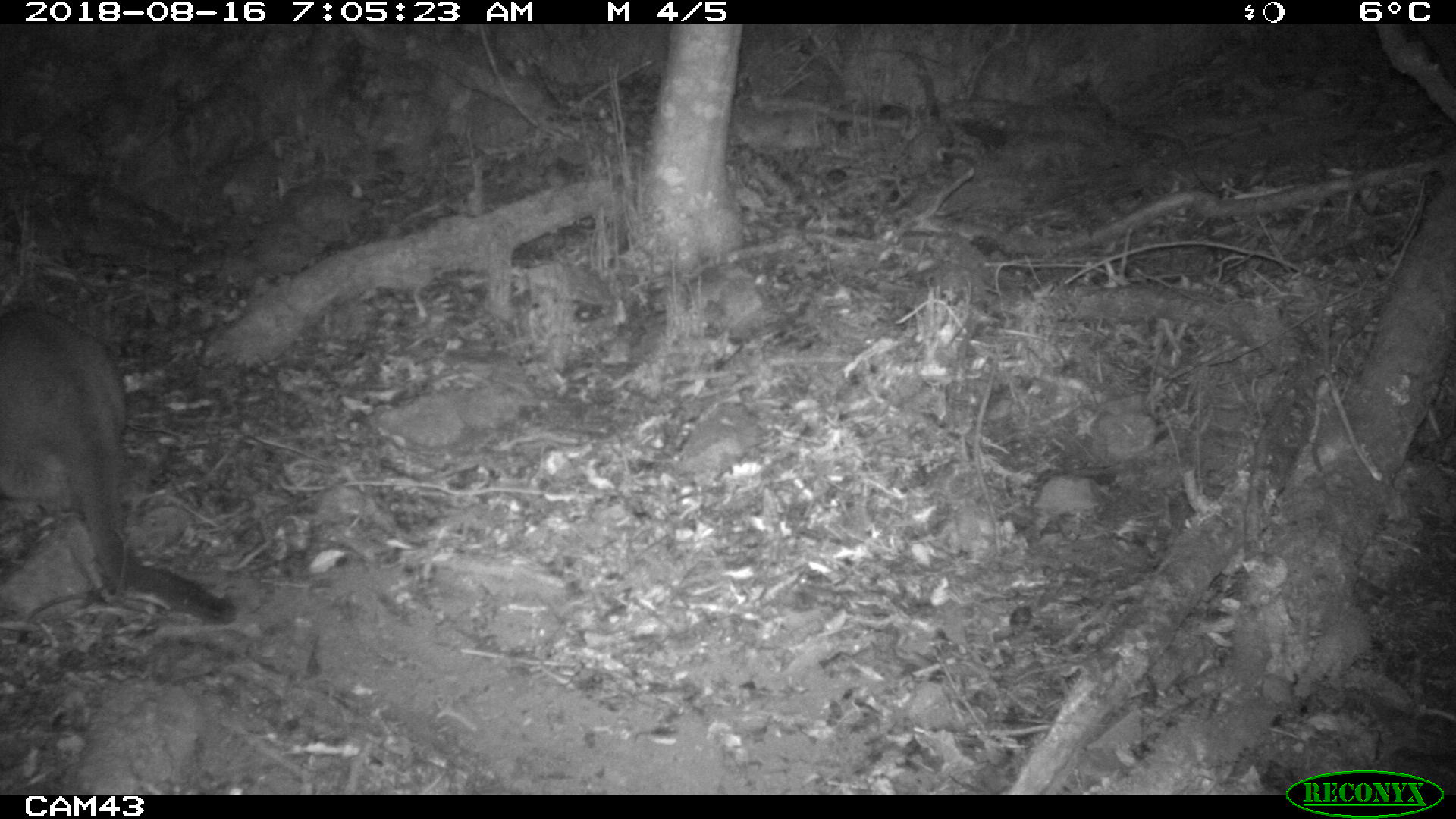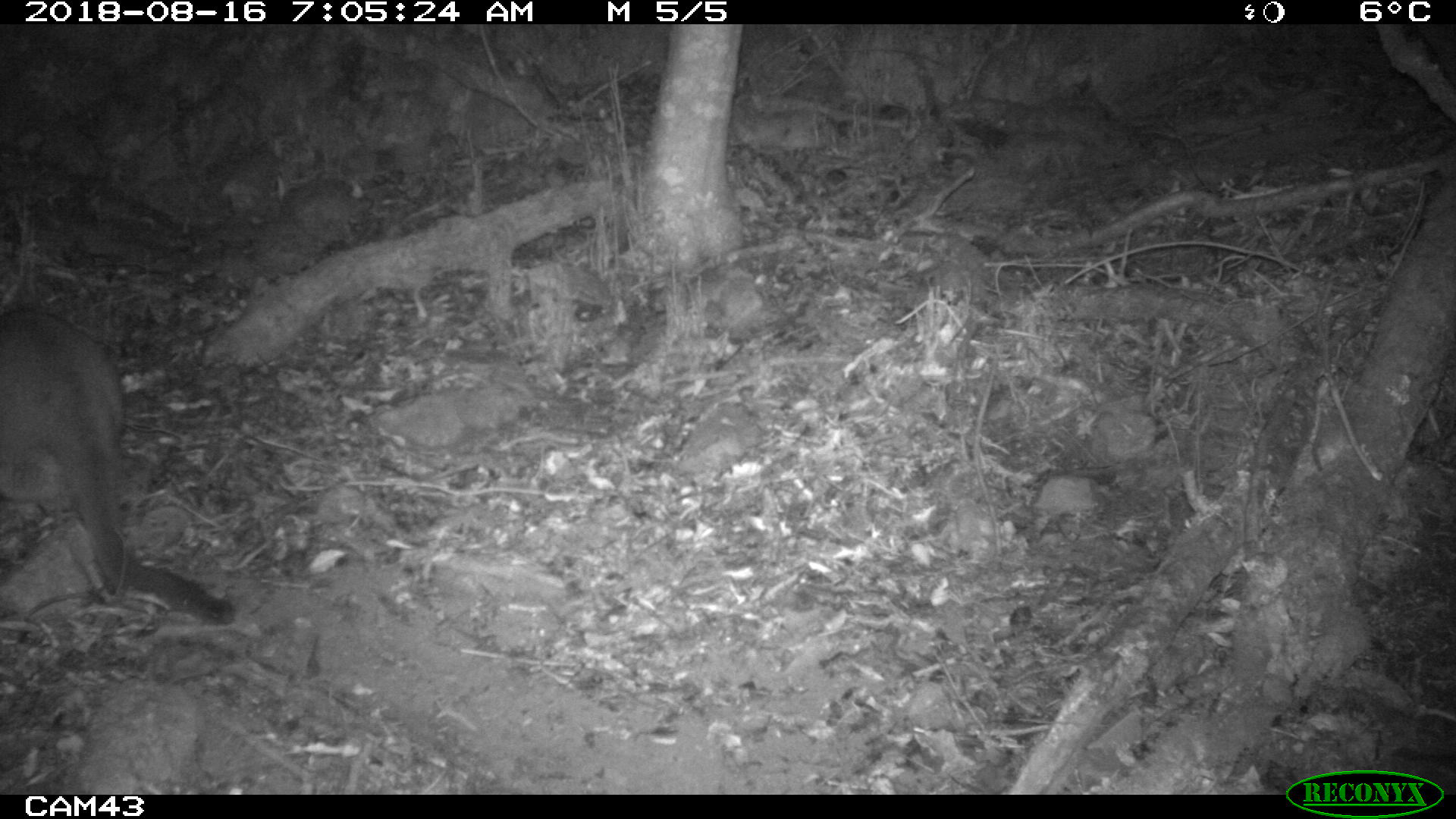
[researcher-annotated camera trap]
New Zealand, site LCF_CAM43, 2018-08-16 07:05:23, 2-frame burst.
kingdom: Animalia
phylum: Chordata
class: Mammalia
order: Diprotodontia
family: Macropodidae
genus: Notamacropus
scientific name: Notamacropus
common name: wallaby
Wallaby (Notamacropus).